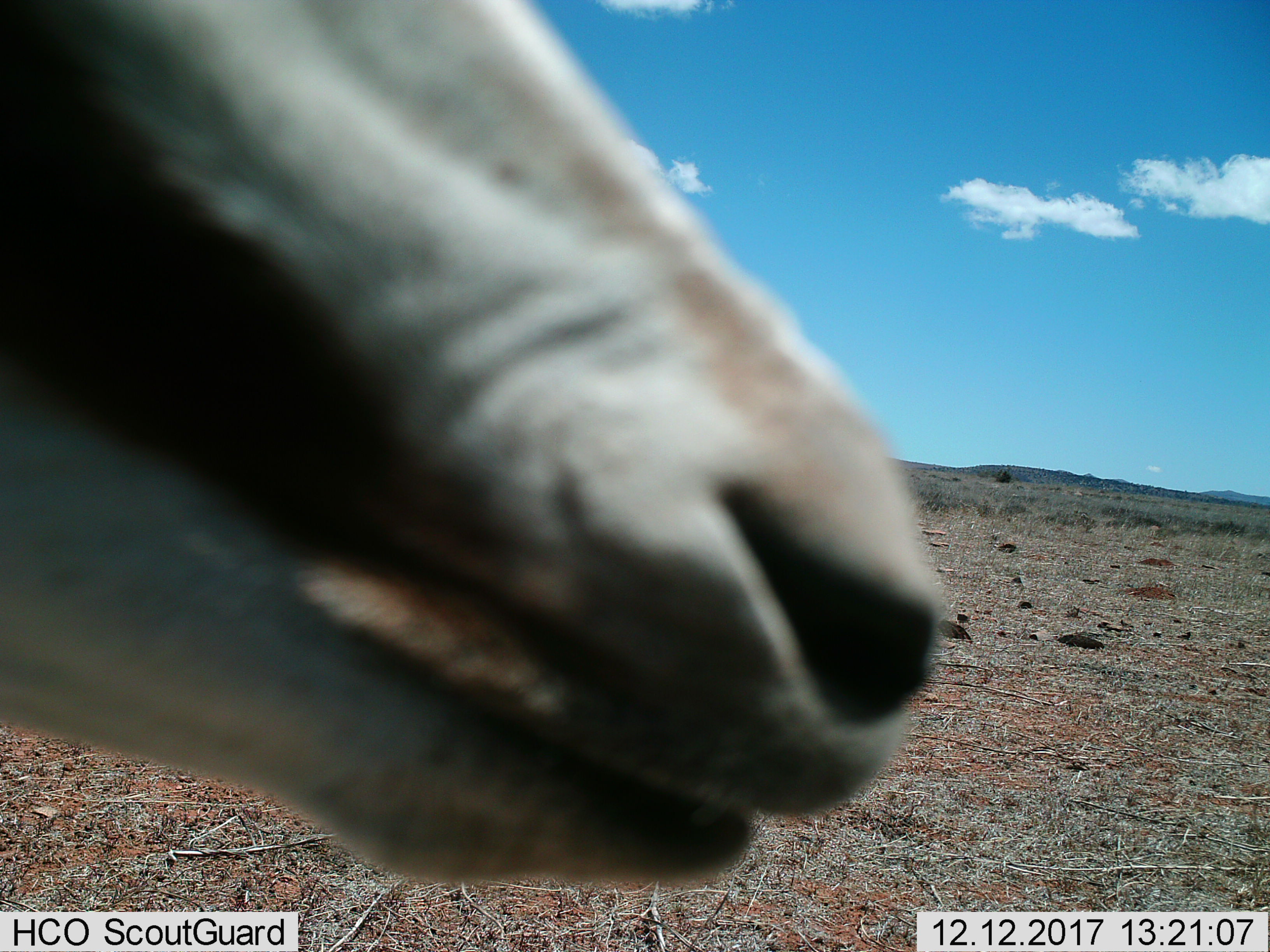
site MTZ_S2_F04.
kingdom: Animalia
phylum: Chordata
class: Mammalia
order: Artiodactyla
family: Bovidae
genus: Antidorcas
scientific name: Antidorcas marsupialis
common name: springbok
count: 1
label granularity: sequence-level